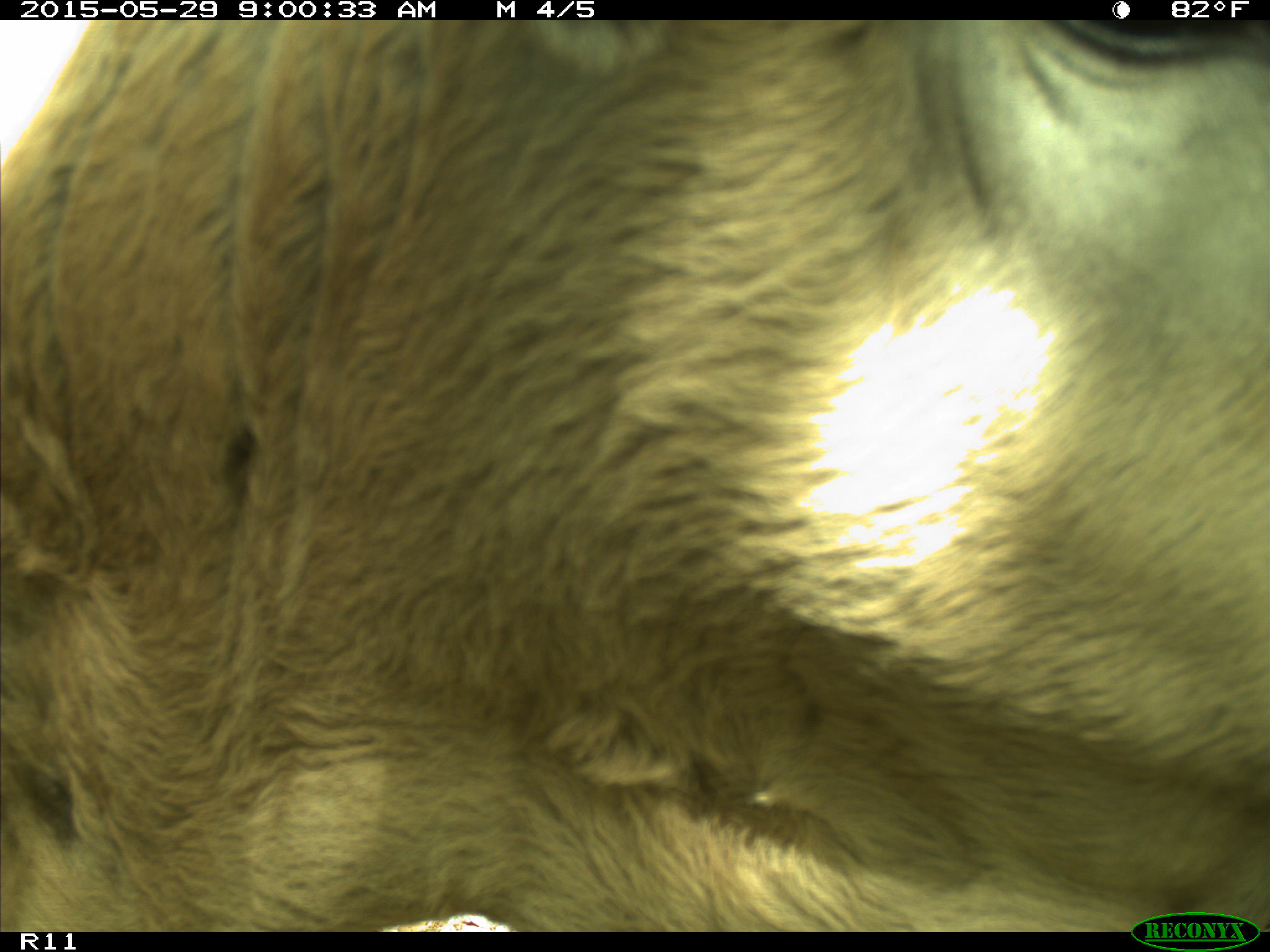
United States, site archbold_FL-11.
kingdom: Animalia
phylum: Chordata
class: Mammalia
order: Artiodactyla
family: Bovidae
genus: Bos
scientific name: Bos taurus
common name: domestic cow